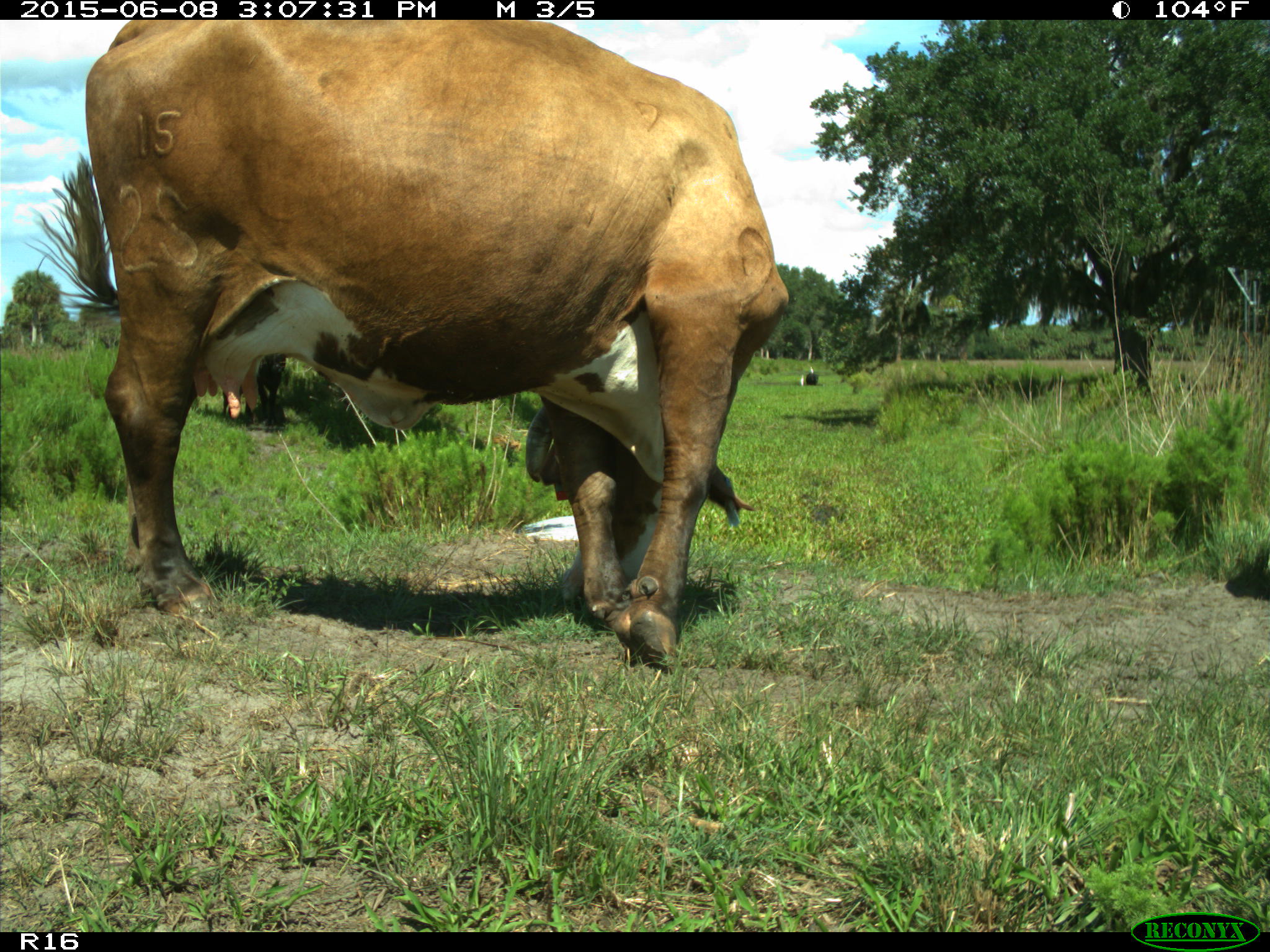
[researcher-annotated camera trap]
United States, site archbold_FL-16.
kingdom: Animalia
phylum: Chordata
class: Mammalia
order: Artiodactyla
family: Bovidae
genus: Bos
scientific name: Bos taurus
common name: domestic cow